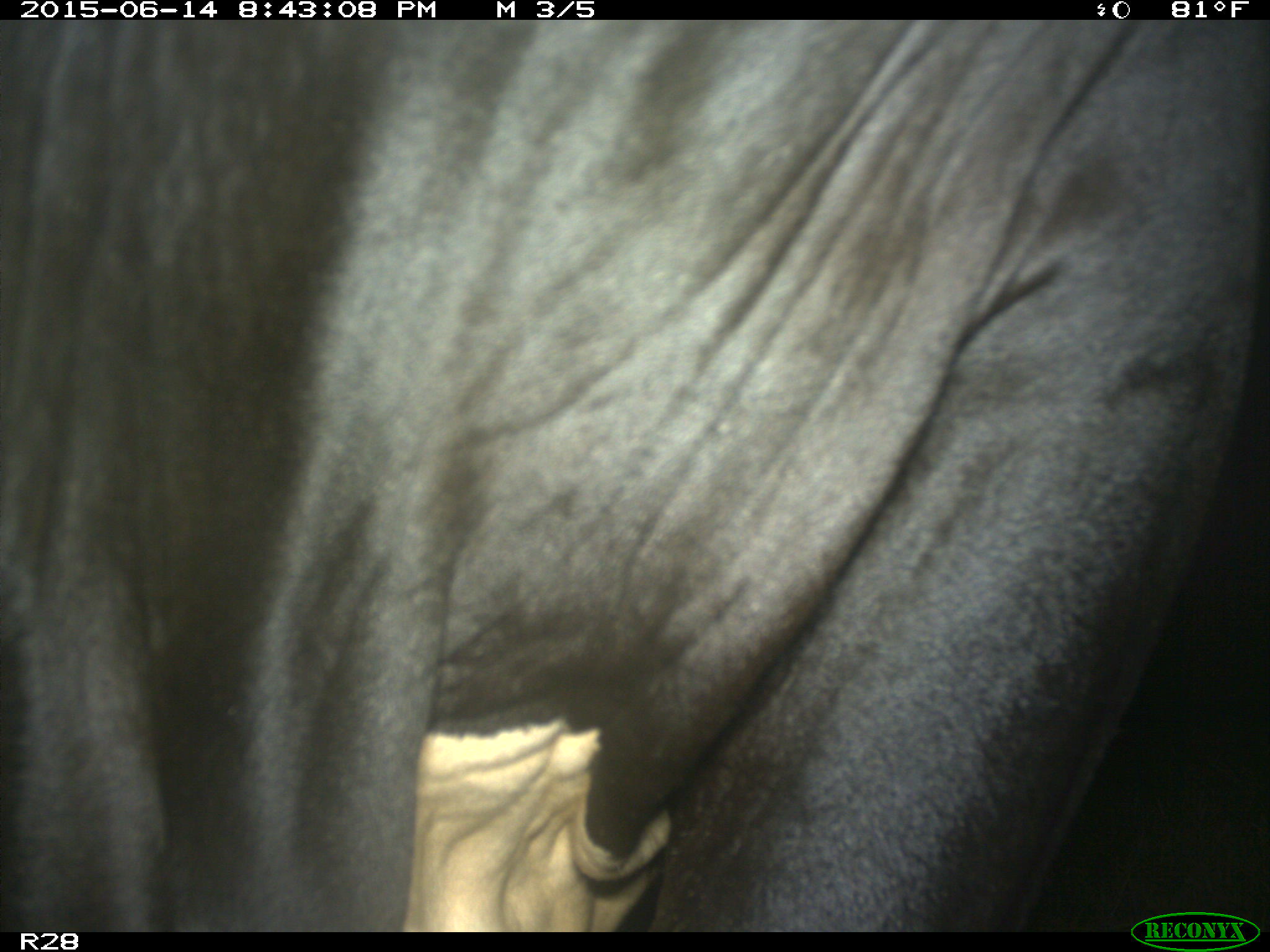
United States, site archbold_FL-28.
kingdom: Animalia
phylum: Chordata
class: Mammalia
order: Artiodactyla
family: Bovidae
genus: Bos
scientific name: Bos taurus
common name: domestic cow